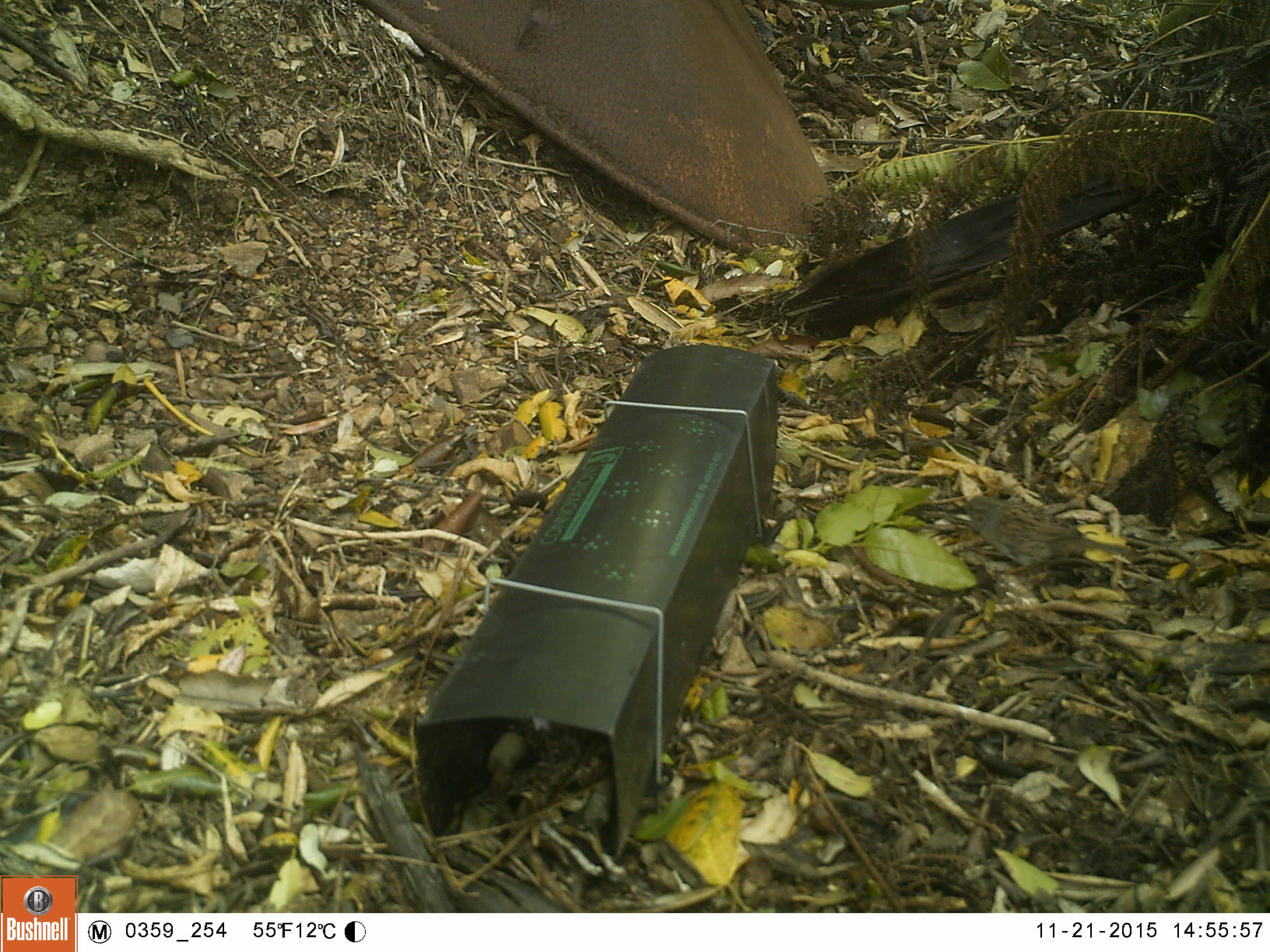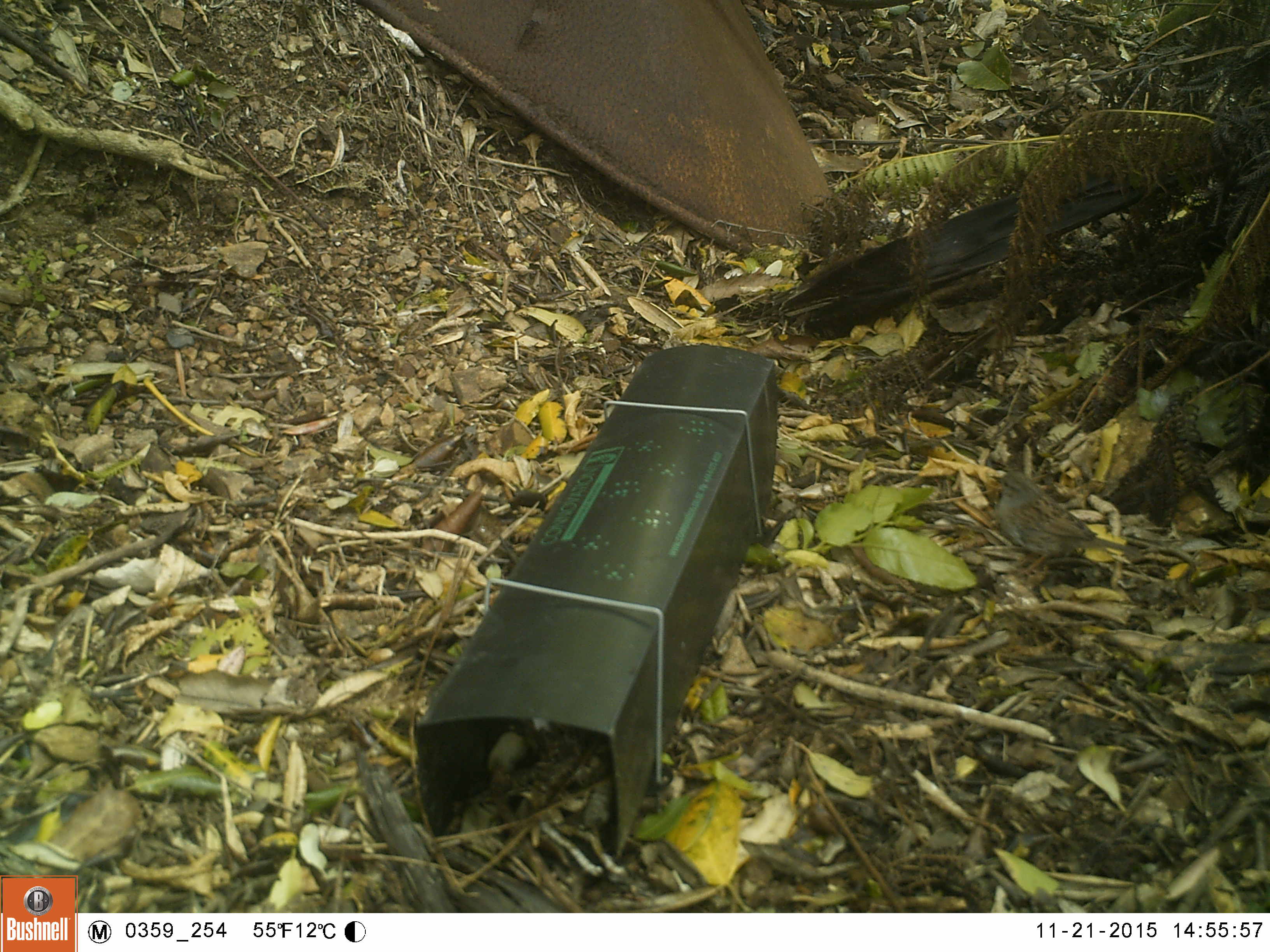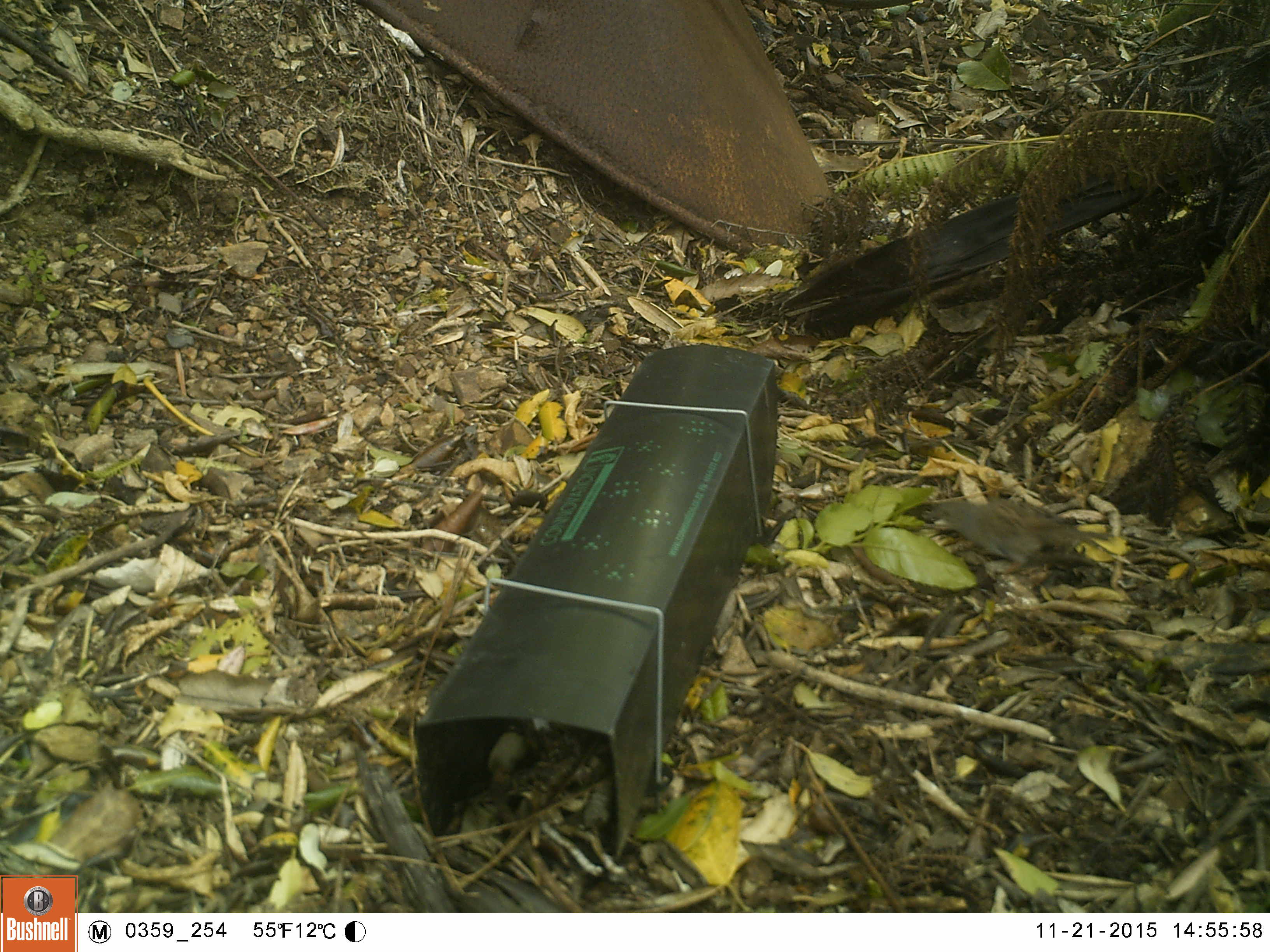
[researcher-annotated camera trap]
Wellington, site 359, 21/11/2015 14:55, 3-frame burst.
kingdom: Animalia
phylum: Chordata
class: Aves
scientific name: Aves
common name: bird